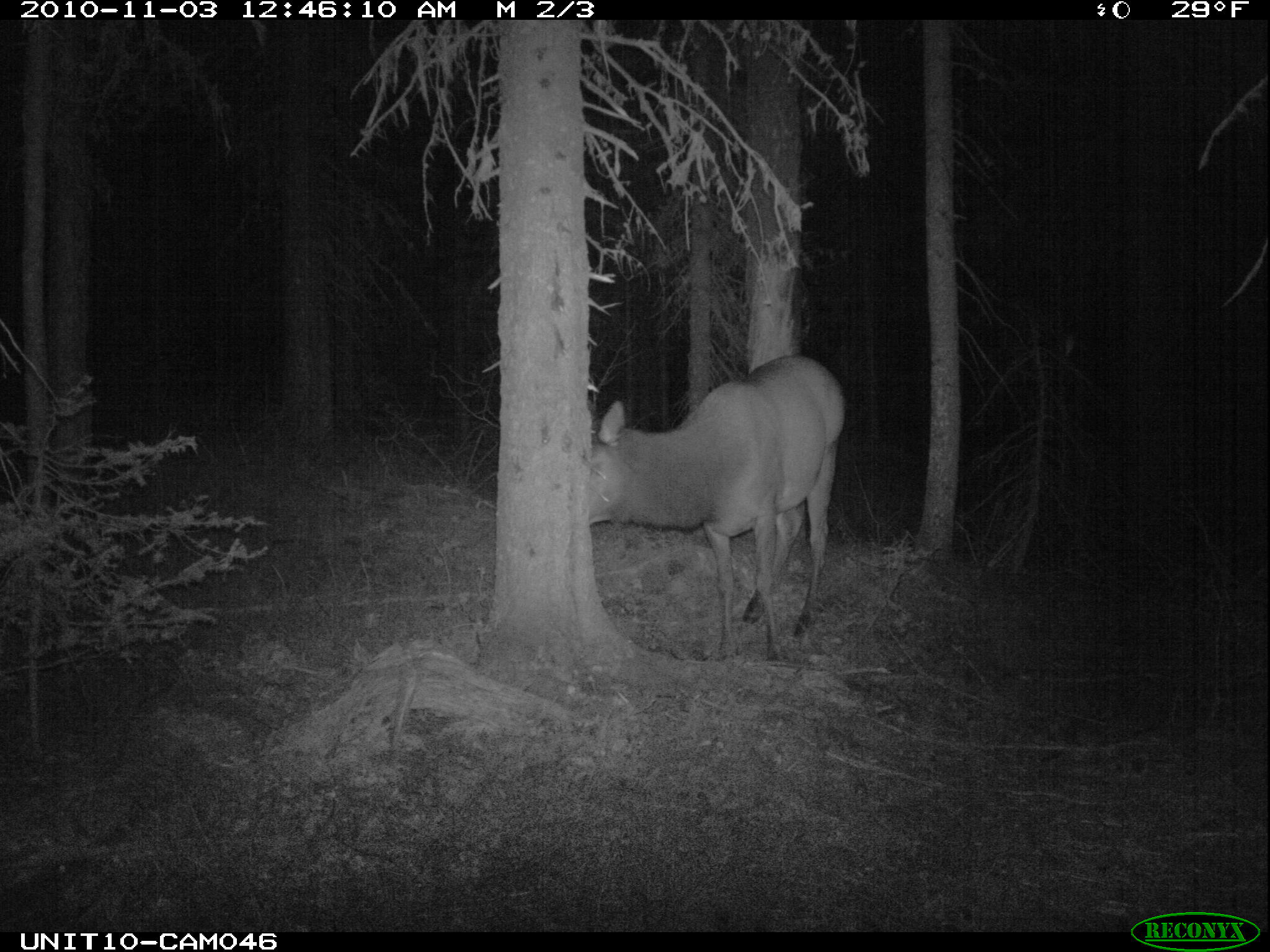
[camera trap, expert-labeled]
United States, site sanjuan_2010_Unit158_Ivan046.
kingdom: Animalia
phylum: Chordata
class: Mammalia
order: Artiodactyla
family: Cervidae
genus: Cervus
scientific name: Cervus elaphus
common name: red deer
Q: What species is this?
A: Cervus elaphus (red deer).